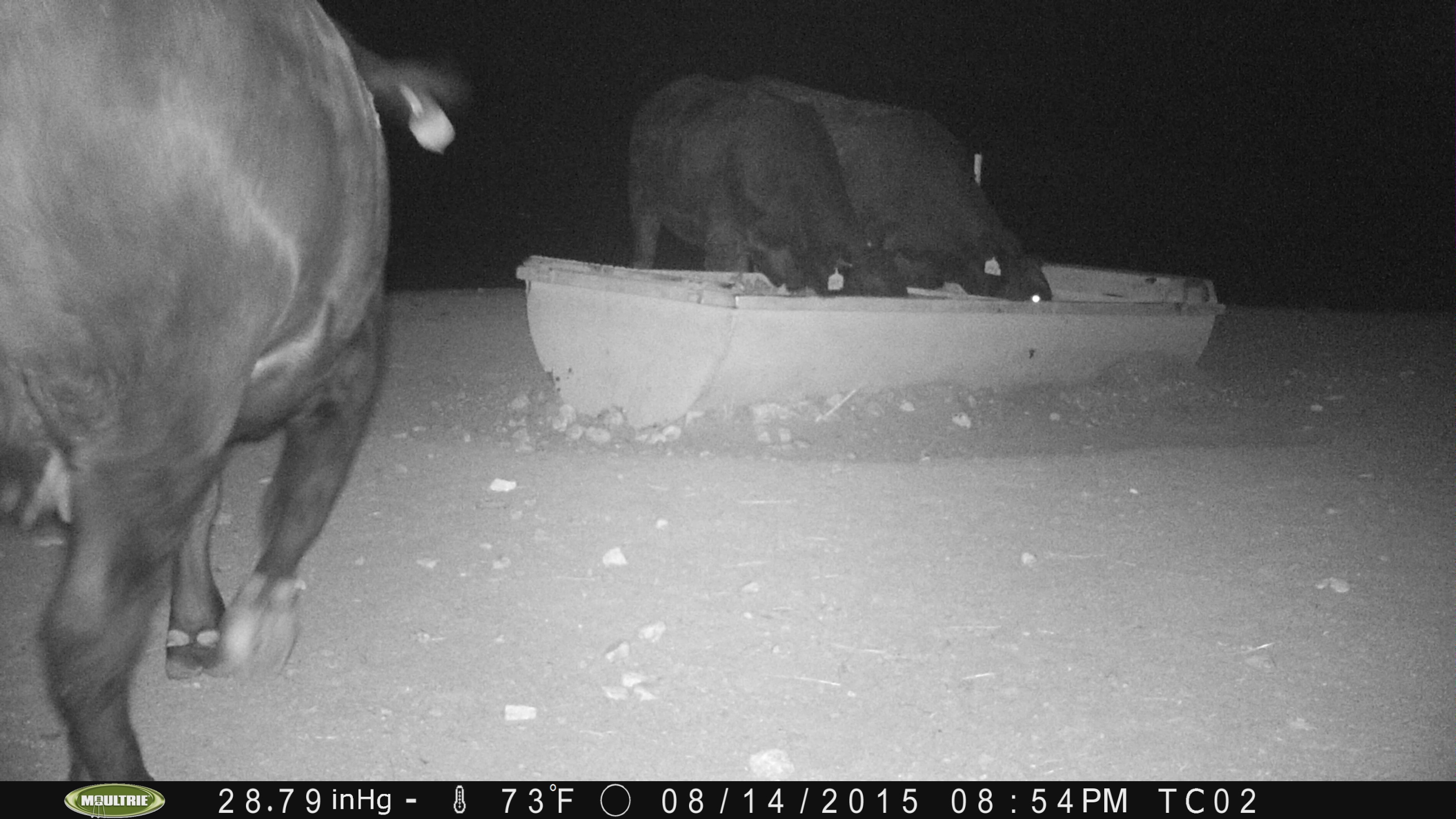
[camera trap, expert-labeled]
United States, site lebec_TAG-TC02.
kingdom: Animalia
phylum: Chordata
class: Mammalia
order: Artiodactyla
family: Bovidae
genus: Bos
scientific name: Bos taurus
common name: domestic cow